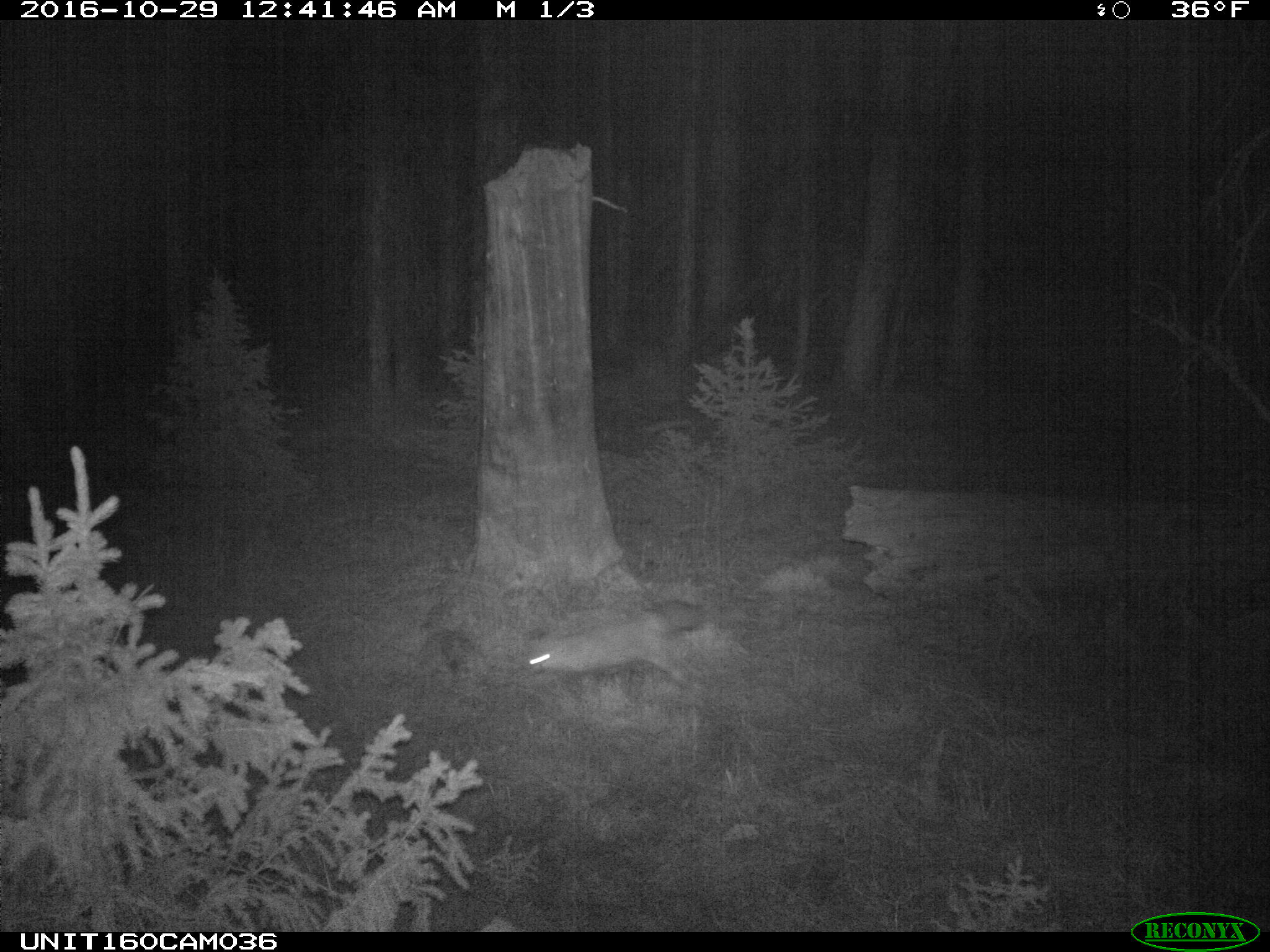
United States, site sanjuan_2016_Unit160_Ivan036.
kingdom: Animalia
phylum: Chordata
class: Mammalia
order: Carnivora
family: Canidae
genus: Vulpes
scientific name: Vulpes vulpes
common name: red fox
Vulpes vulpes (red fox).